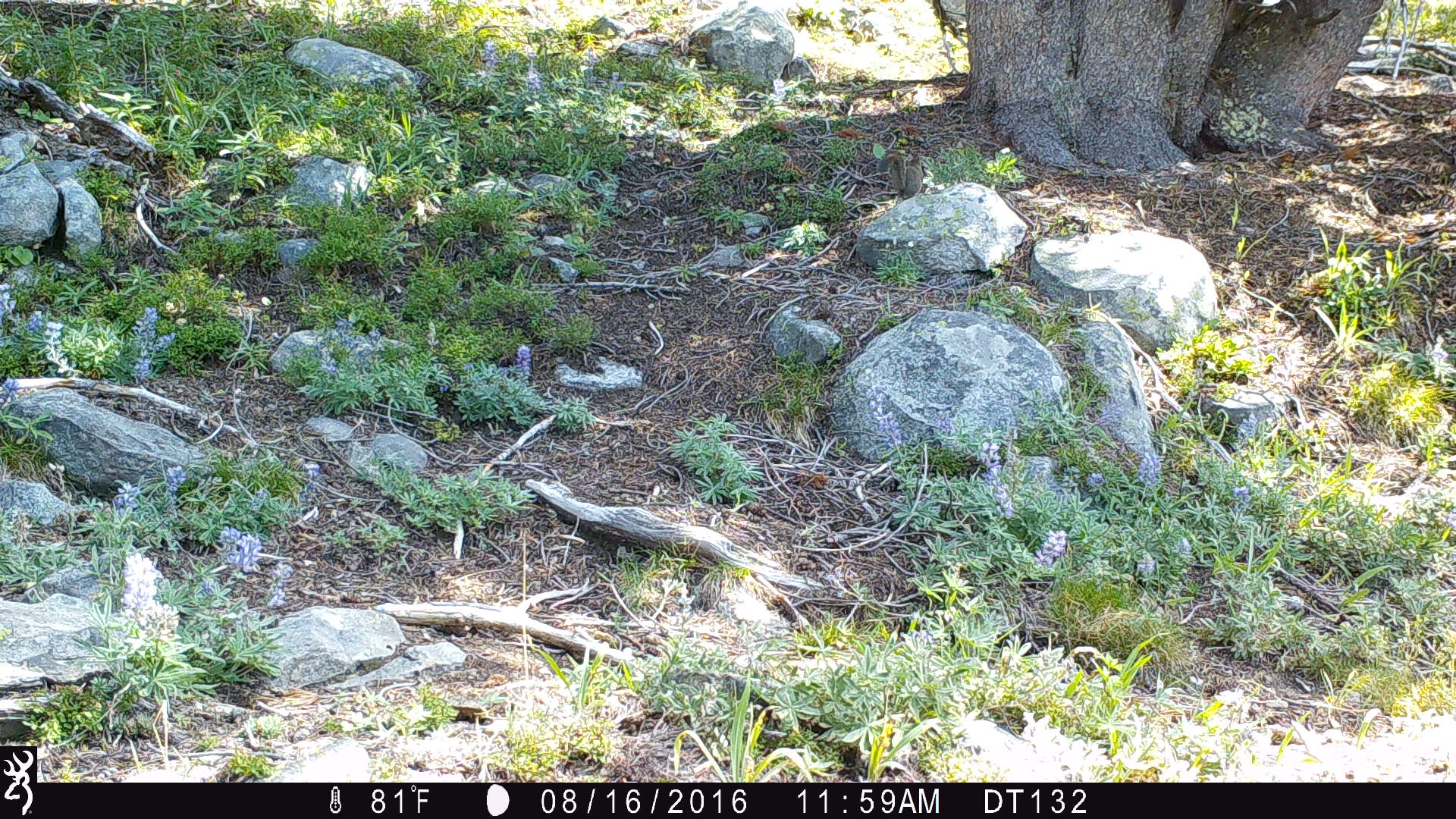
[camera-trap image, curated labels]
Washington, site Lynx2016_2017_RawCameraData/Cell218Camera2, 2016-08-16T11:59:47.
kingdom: Animalia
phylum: Chordata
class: Mammalia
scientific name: Mammalia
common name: small mammal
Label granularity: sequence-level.